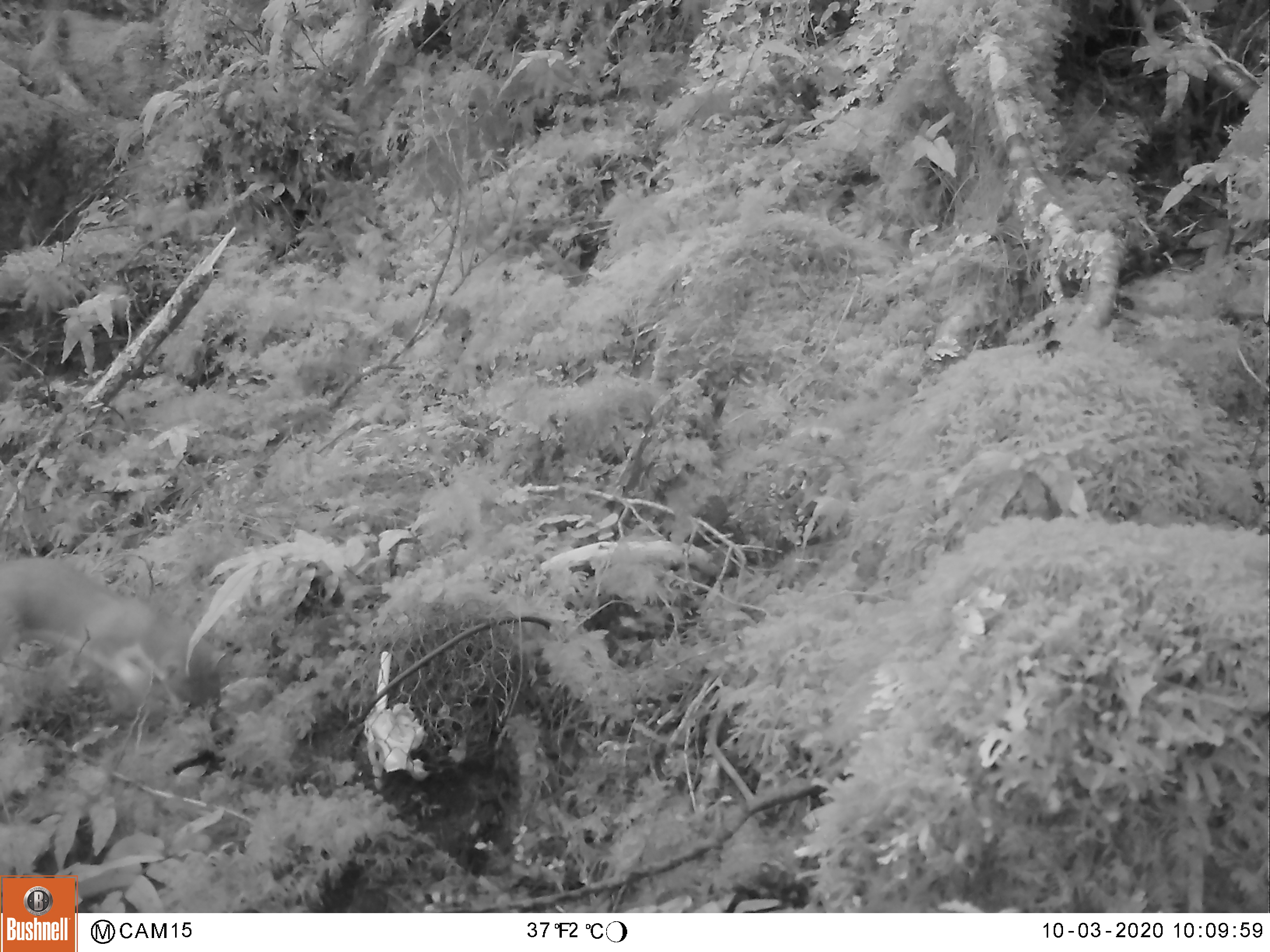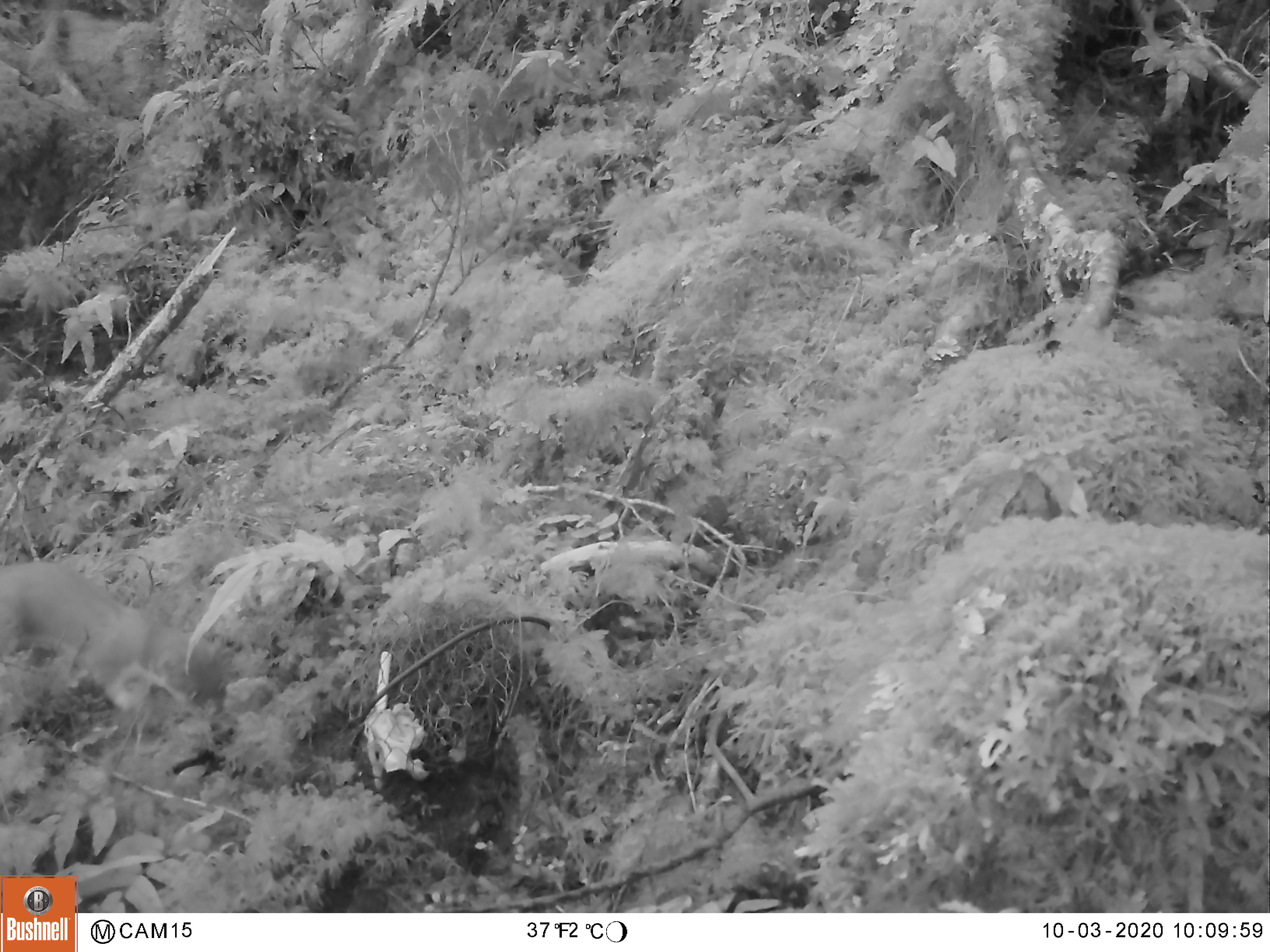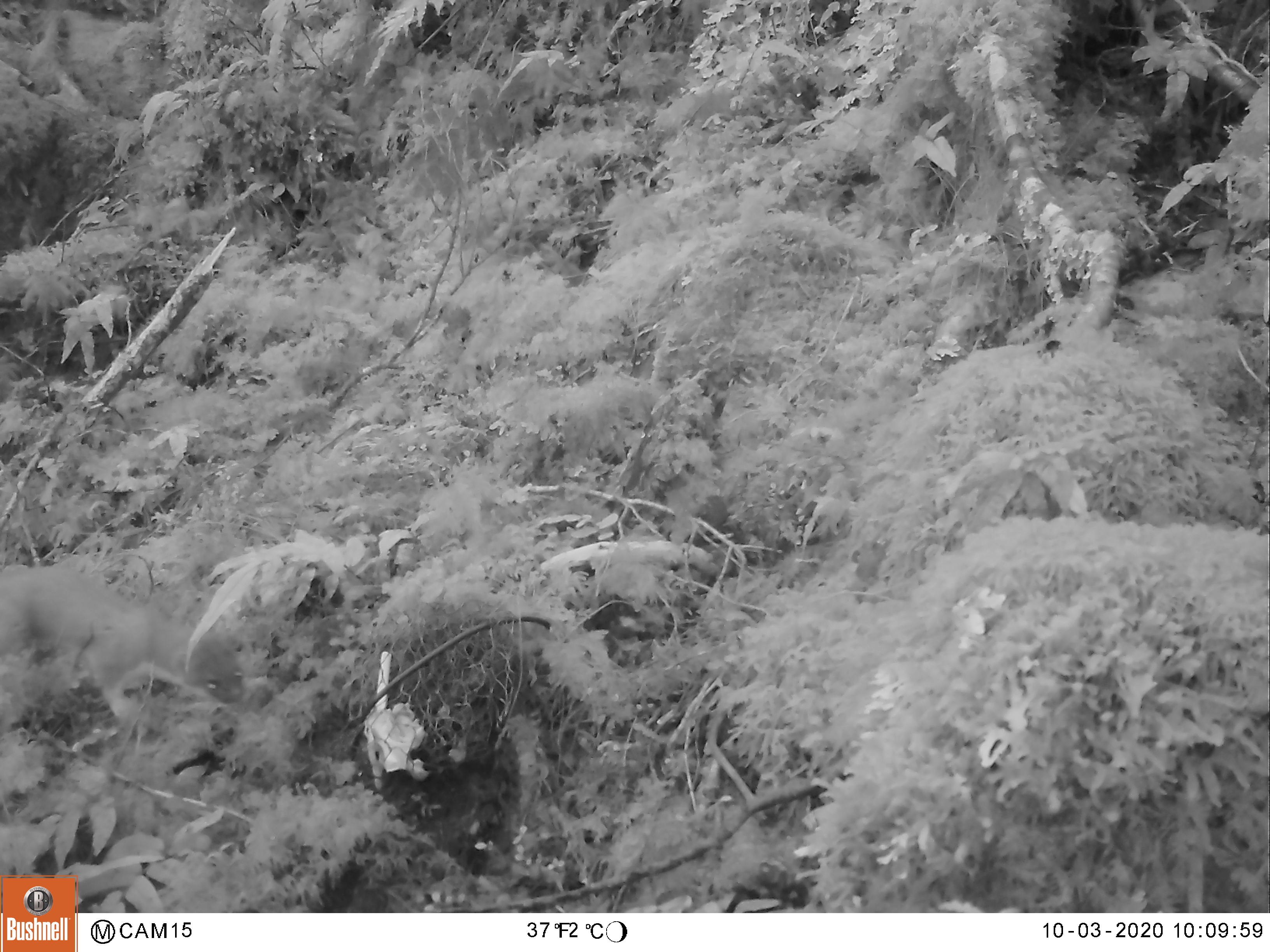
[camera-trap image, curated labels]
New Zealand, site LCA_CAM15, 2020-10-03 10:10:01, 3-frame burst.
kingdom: Animalia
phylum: Chordata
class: Mammalia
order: Carnivora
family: Mustelidae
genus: Mustela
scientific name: Mustela erminea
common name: stoat